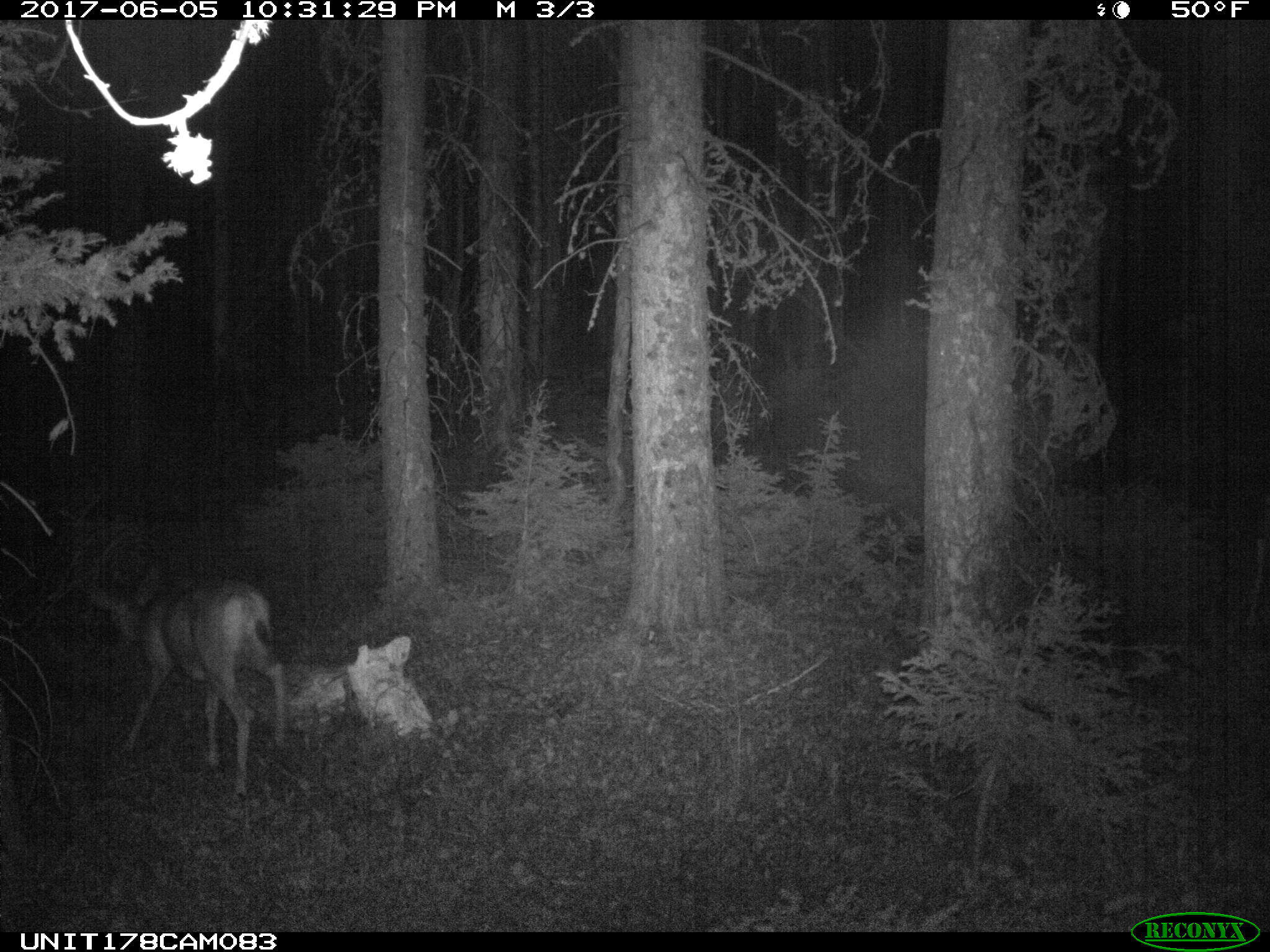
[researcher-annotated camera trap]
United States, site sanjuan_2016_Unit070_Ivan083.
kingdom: Animalia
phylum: Chordata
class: Mammalia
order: Artiodactyla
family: Cervidae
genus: Odocoileus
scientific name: Odocoileus hemionus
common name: mule deer